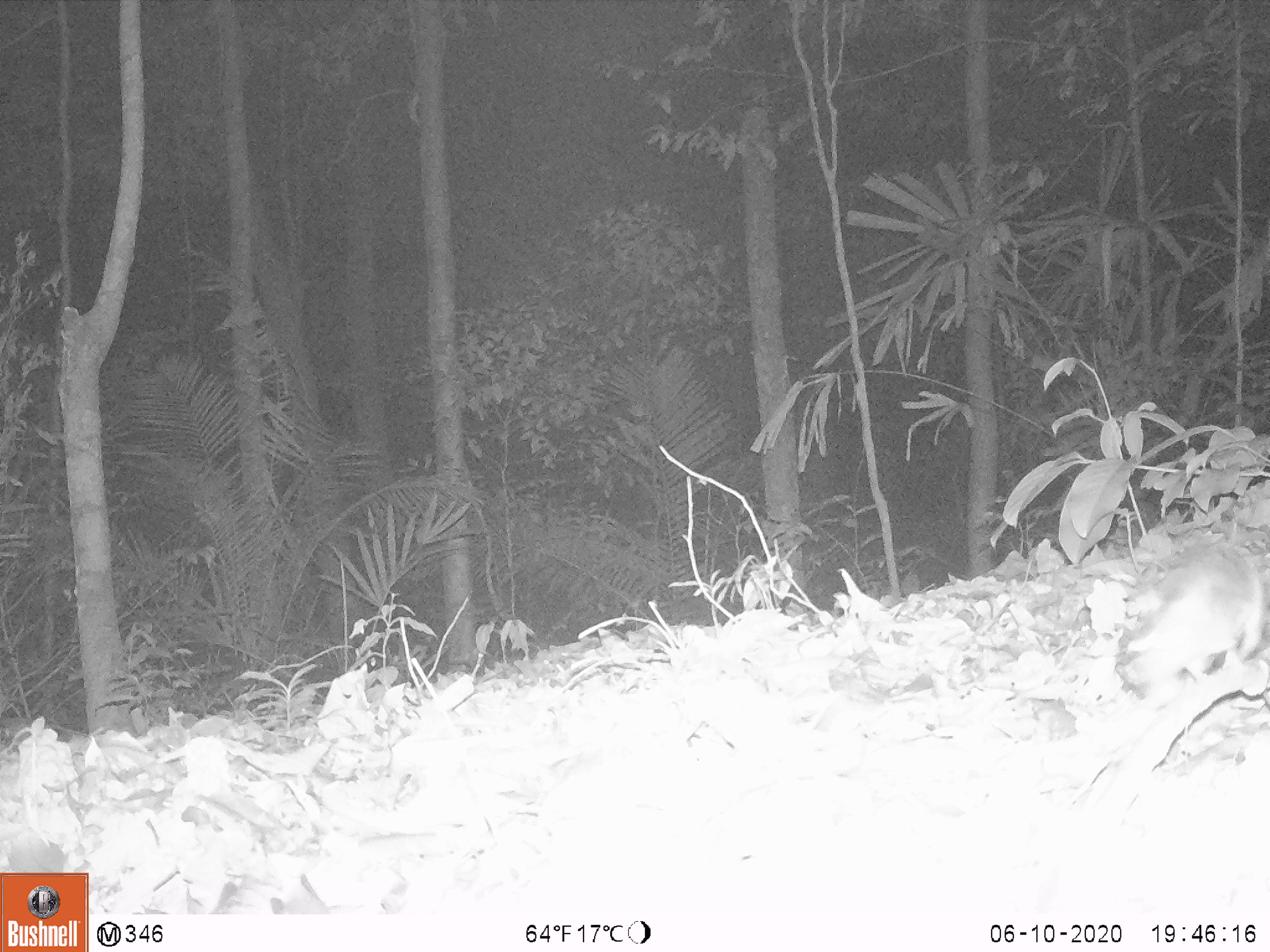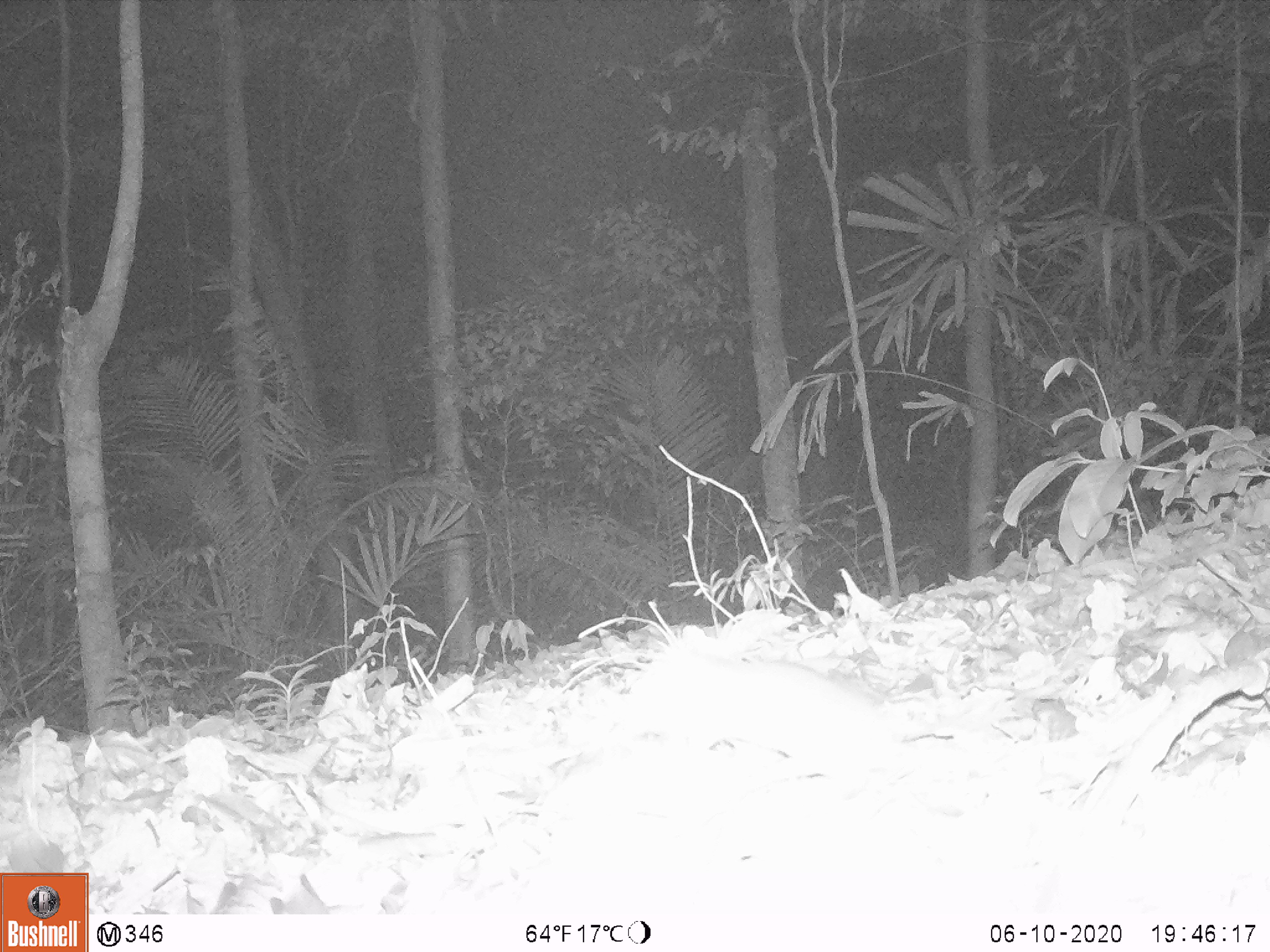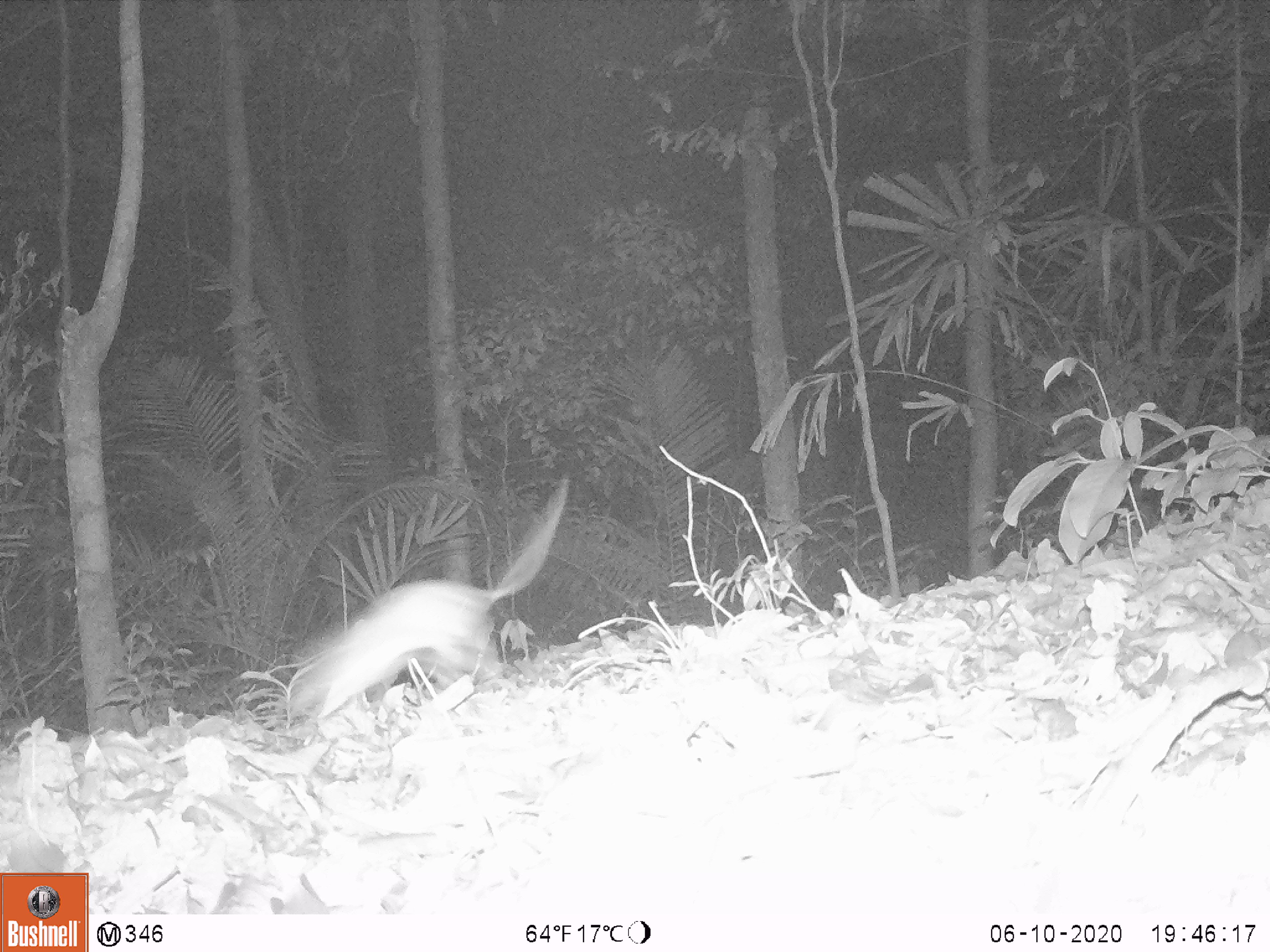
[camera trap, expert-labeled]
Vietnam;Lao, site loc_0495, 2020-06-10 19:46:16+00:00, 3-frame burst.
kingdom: Animalia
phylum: Chordata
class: Mammalia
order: Rodentia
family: Muridae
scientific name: Muridae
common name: old-world mice and rats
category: unidentified murid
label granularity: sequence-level